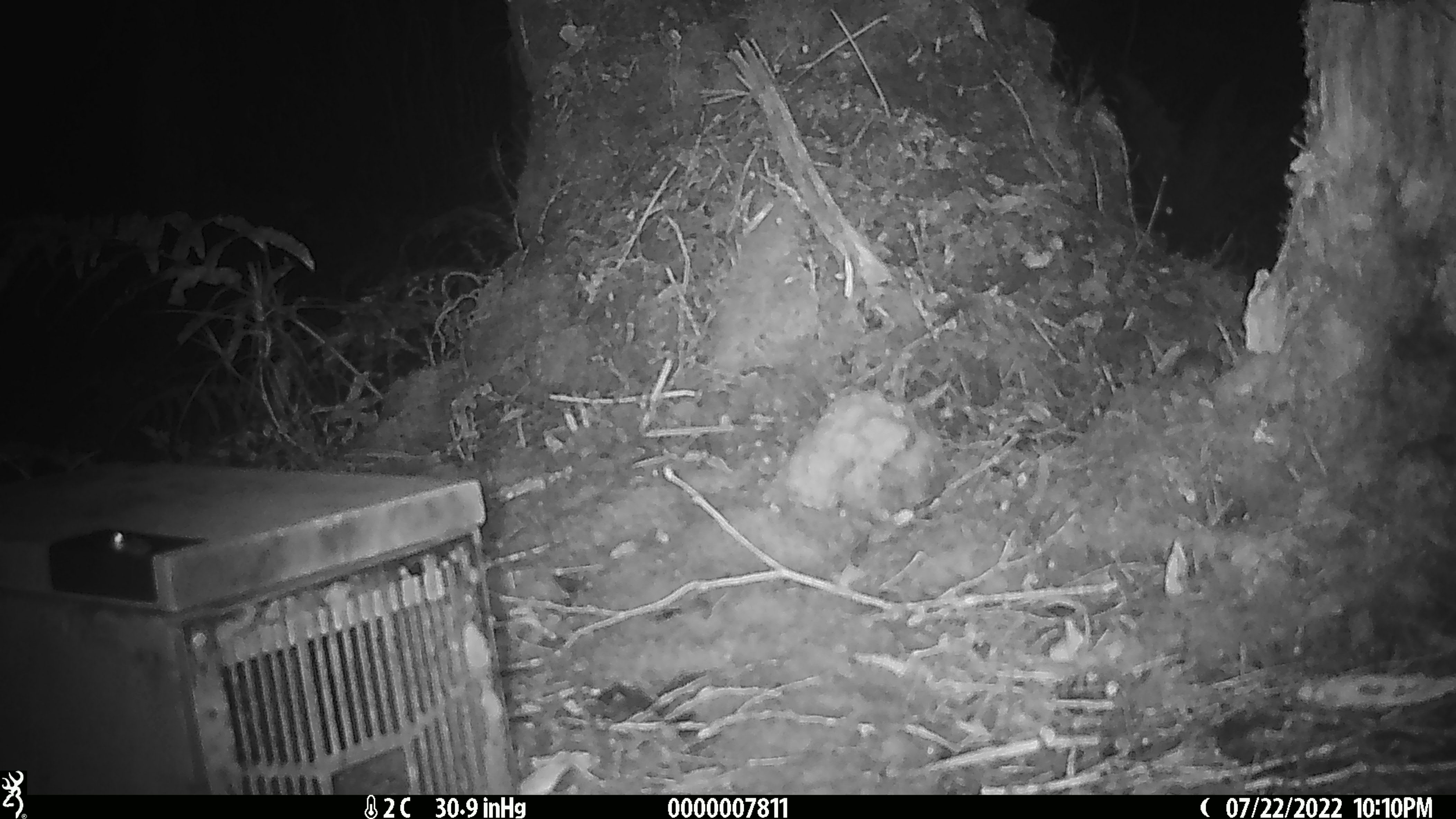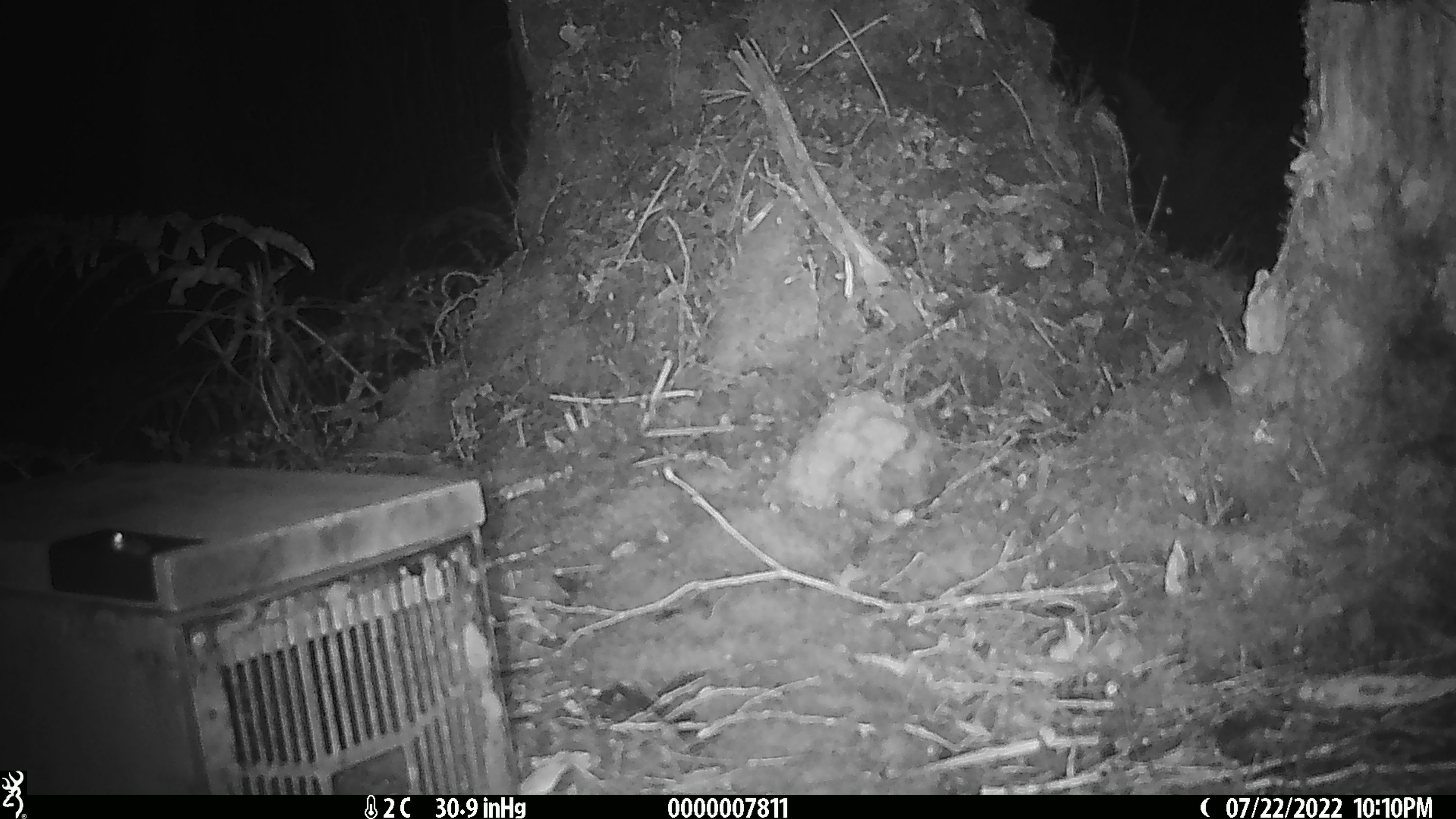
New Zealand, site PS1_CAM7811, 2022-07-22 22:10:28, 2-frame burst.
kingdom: Animalia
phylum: Chordata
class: Mammalia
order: Rodentia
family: Muridae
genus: Mus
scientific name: Mus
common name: mouse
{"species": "mouse (Mus)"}